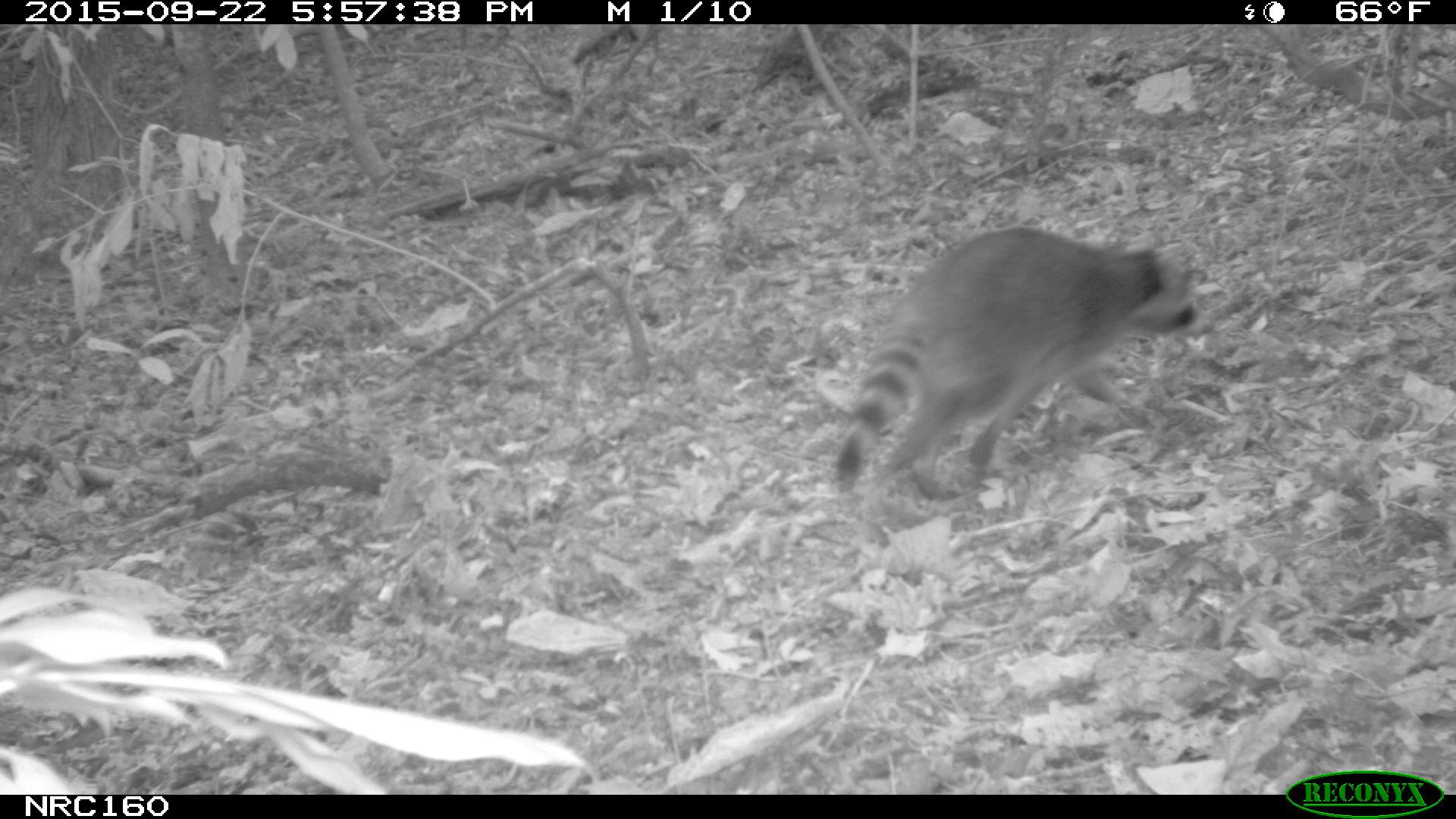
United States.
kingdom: Animalia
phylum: Chordata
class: Mammalia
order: Carnivora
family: Procyonidae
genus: Procyon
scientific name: Procyon lotor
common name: northern raccoon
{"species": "Northern Raccoon (Procyon lotor)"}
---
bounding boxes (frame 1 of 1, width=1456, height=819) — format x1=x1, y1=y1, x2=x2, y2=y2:
Northern Raccoon: x1=811, y1=216, x2=1207, y2=506